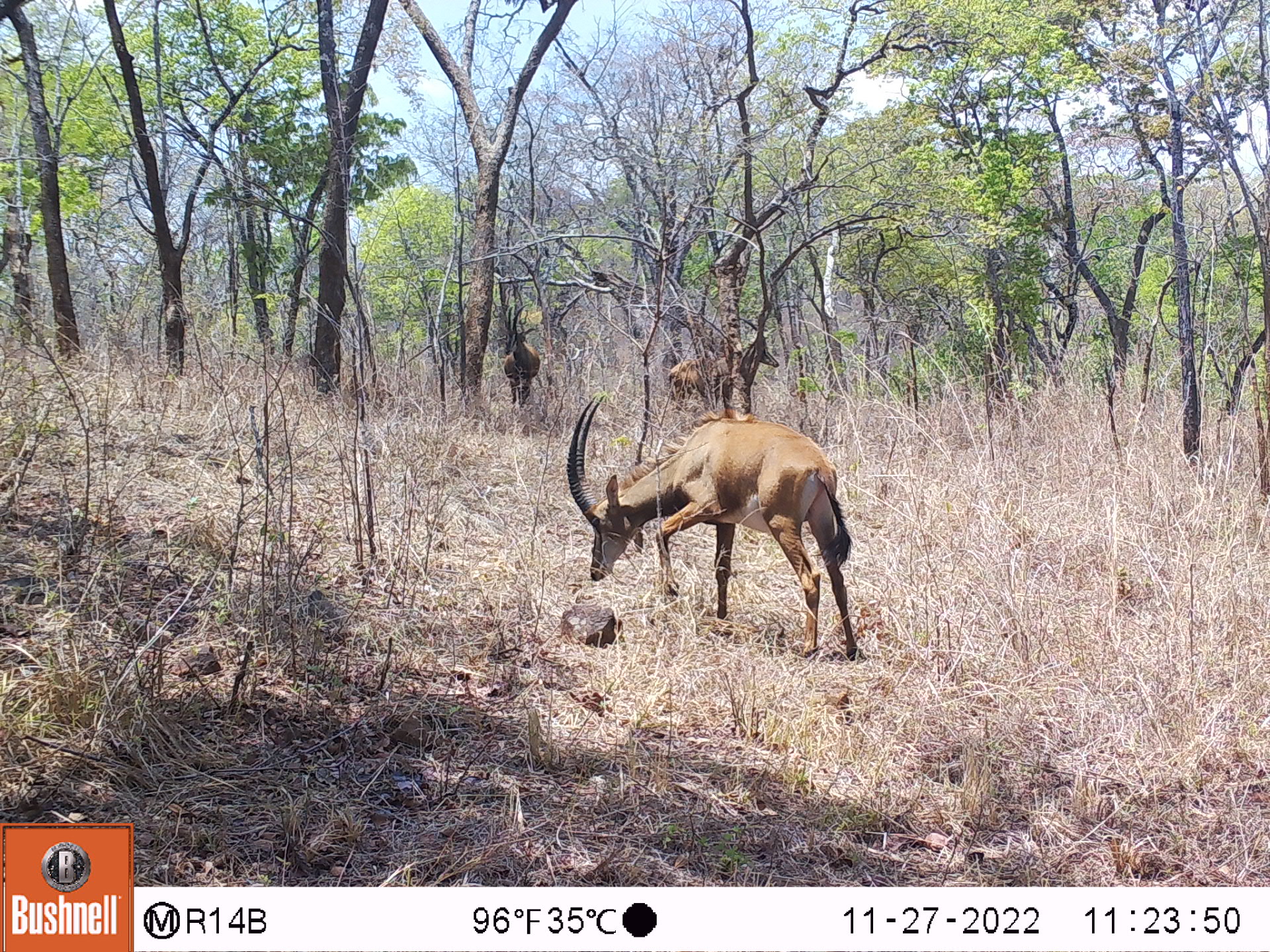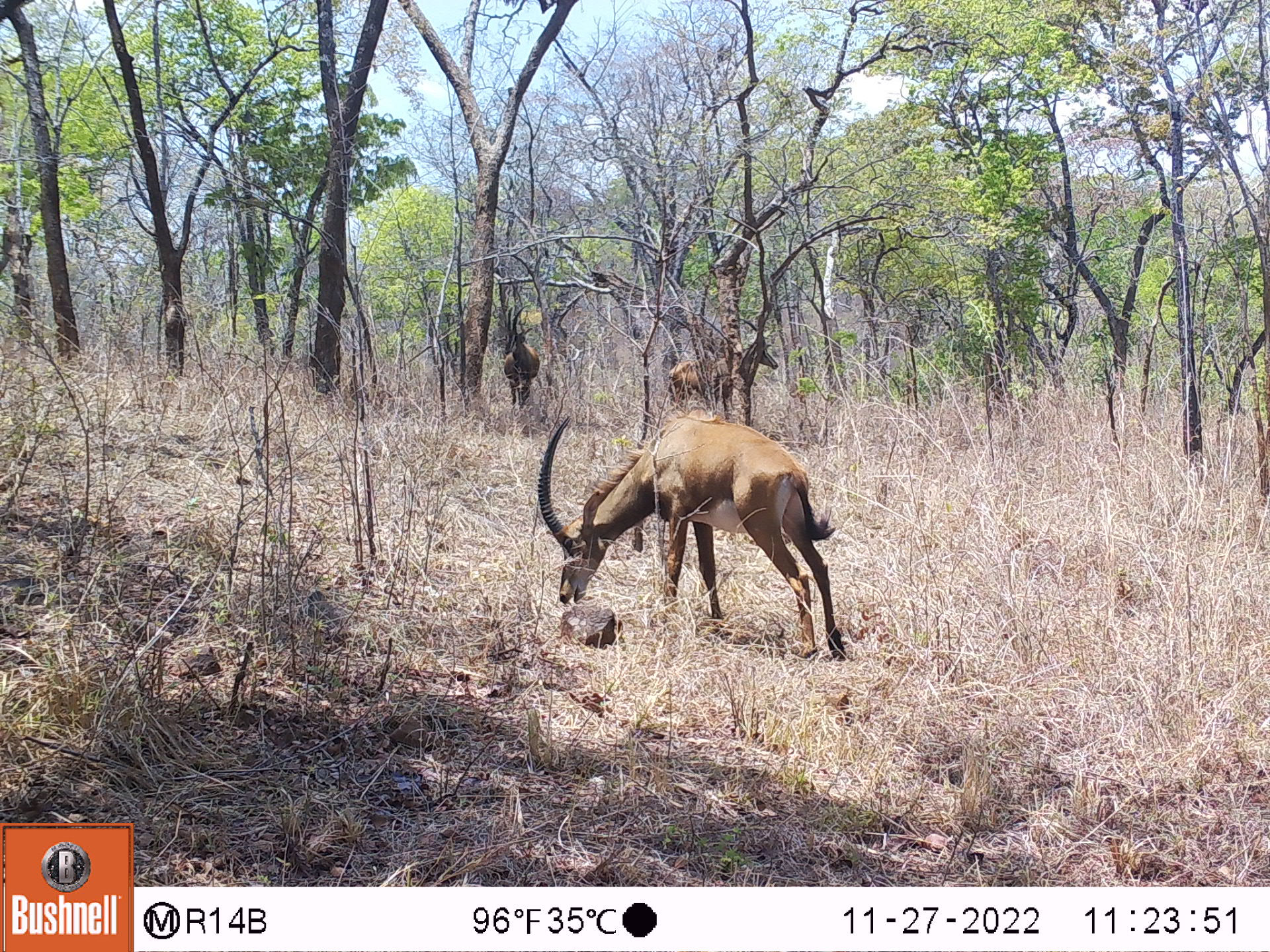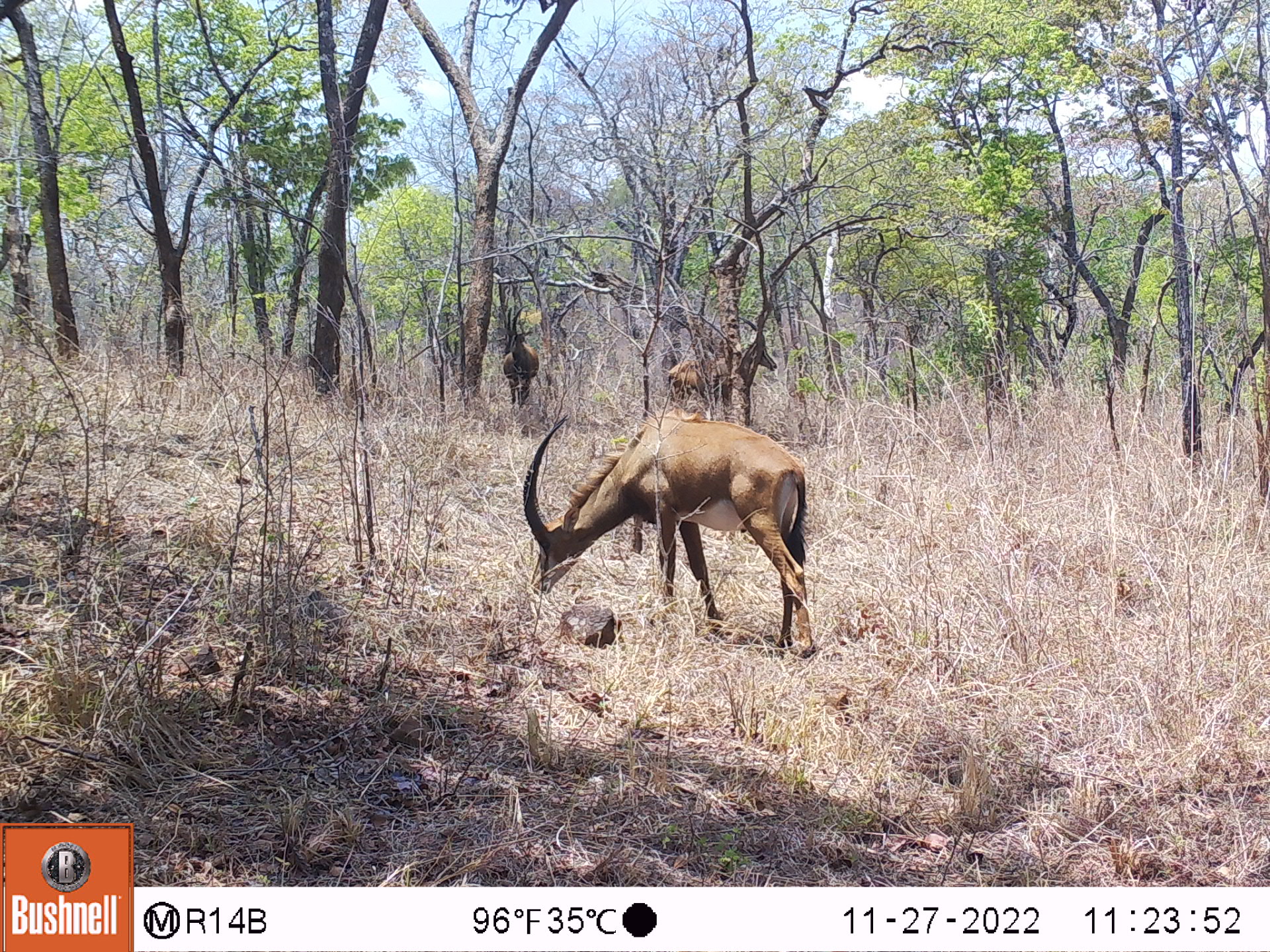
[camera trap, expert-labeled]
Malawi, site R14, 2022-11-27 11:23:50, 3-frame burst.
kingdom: Animalia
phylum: Chordata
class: Mammalia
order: Artiodactyla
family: Bovidae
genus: Hippotragus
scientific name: Hippotragus niger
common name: sable antelope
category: sable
Sable (sable antelope) (Hippotragus niger), count 3.